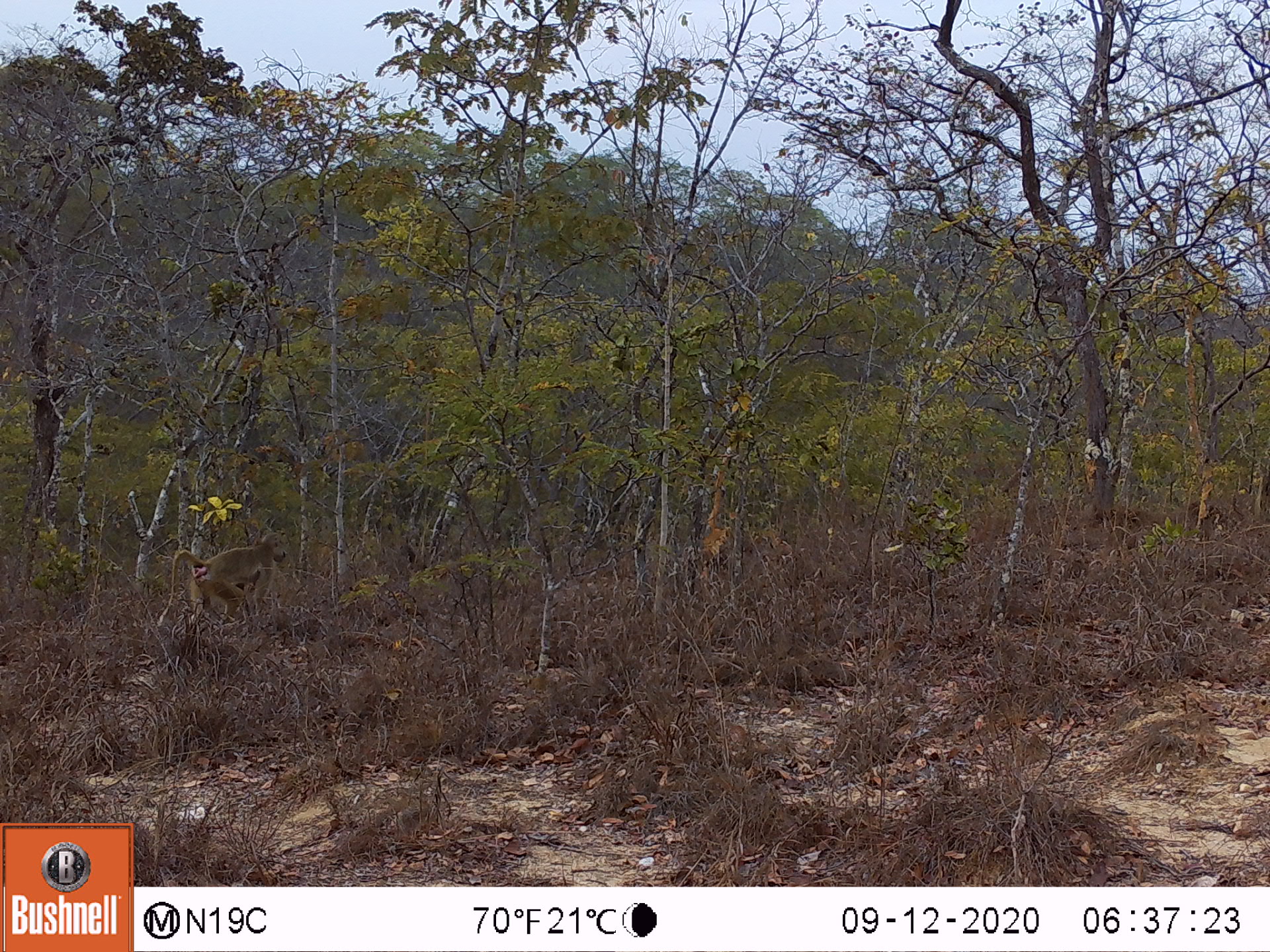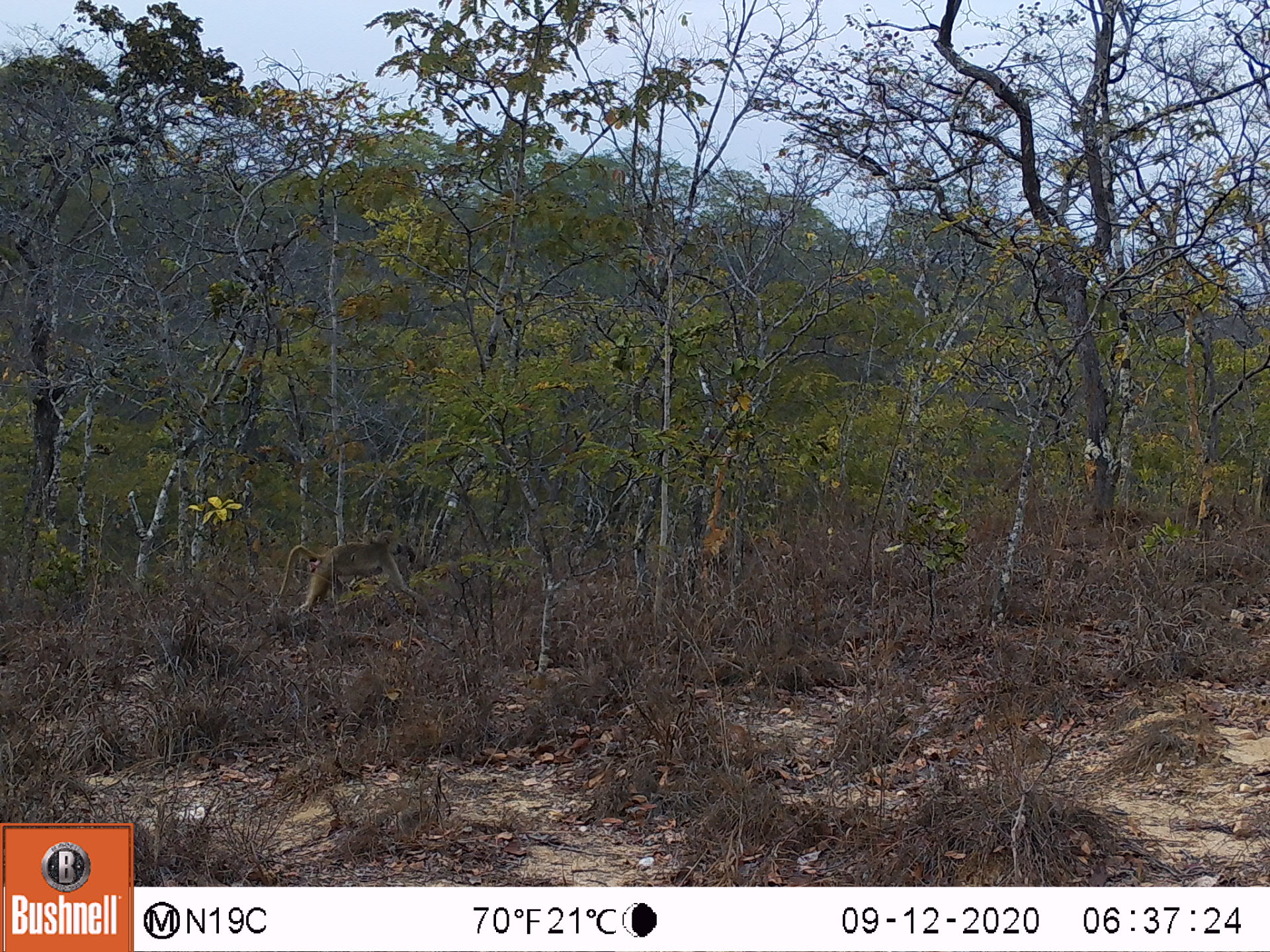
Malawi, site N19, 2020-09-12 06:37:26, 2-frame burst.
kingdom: Animalia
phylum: Chordata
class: Mammalia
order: Primates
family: Cercopithecidae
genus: Papio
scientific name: Papio cynocephalus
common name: yellow baboon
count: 1